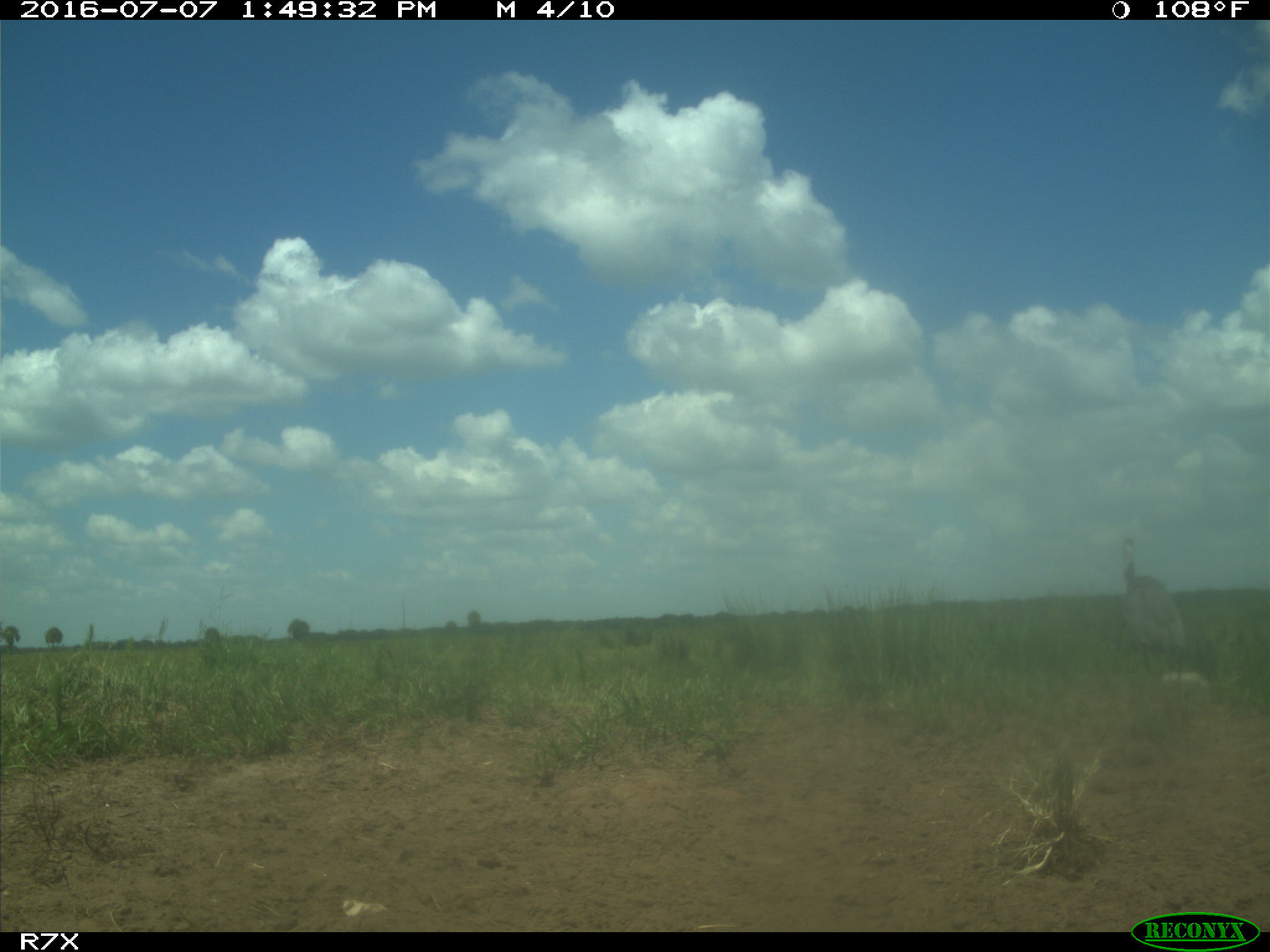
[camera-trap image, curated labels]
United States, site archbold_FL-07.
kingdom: Animalia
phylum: Chordata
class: Mammalia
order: Artiodactyla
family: Bovidae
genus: Bos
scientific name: Bos taurus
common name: domestic cow